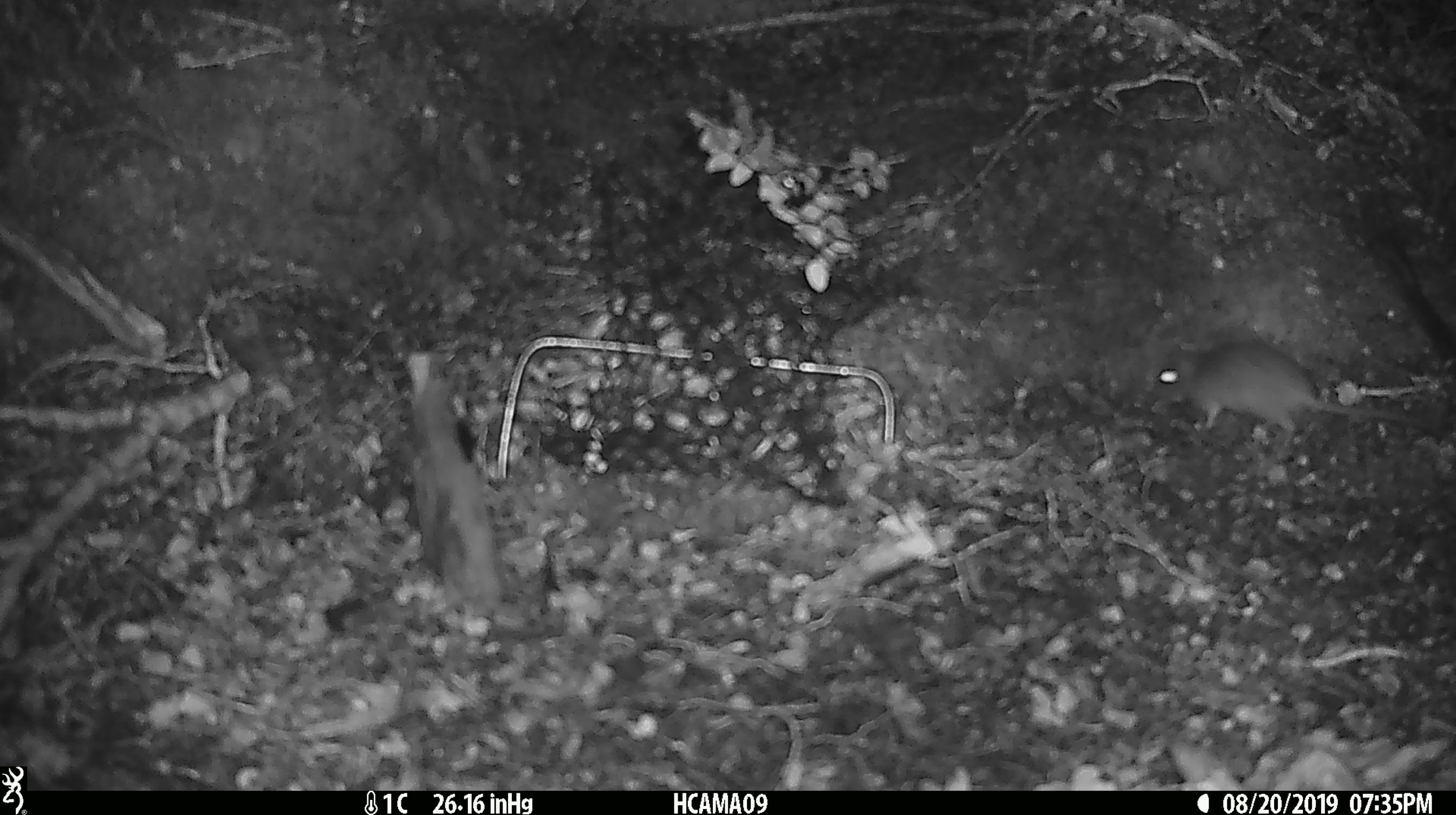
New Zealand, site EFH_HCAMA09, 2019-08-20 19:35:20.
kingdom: Animalia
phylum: Chordata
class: Mammalia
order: Rodentia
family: Muridae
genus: Mus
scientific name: Mus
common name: mouse